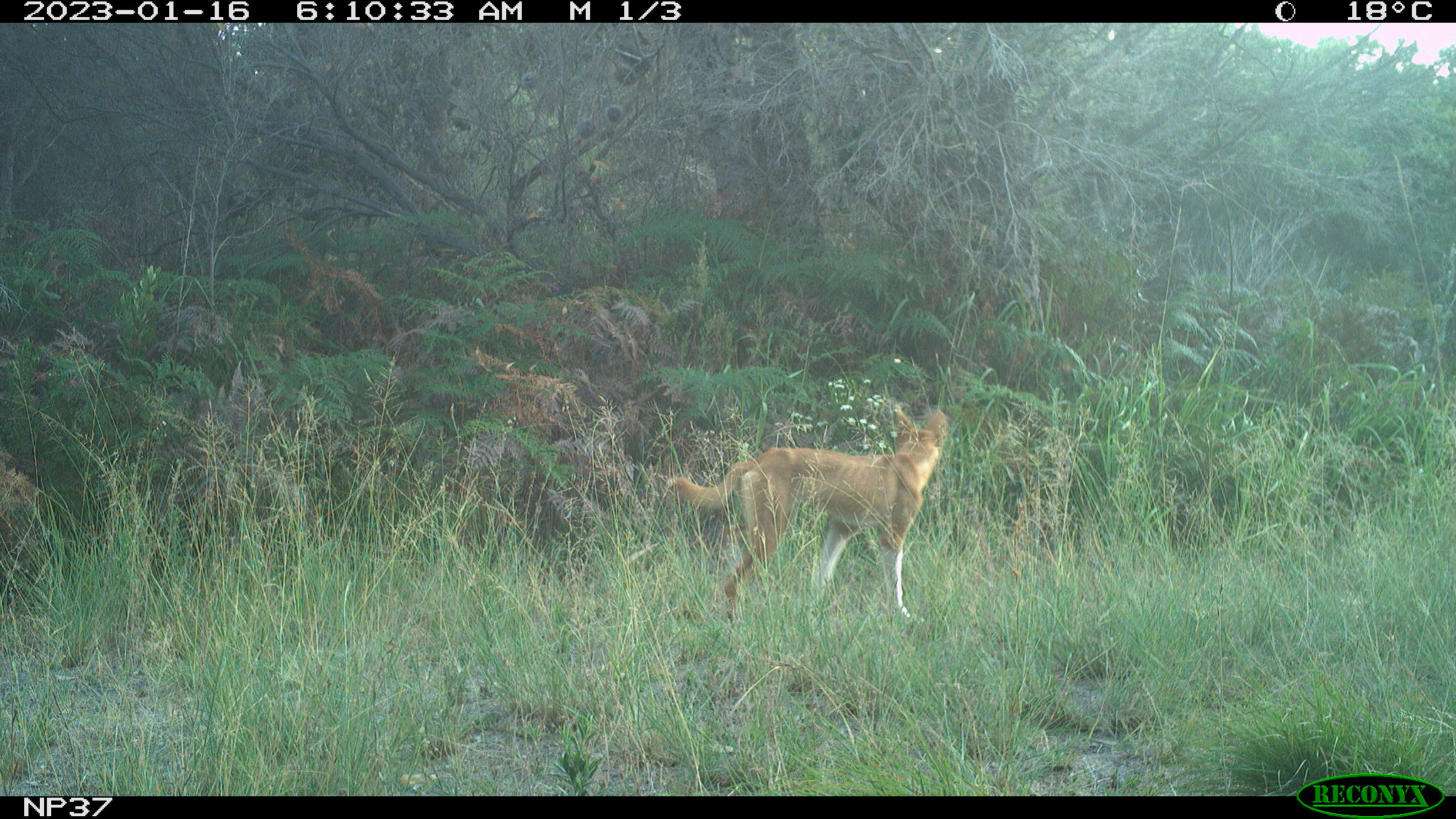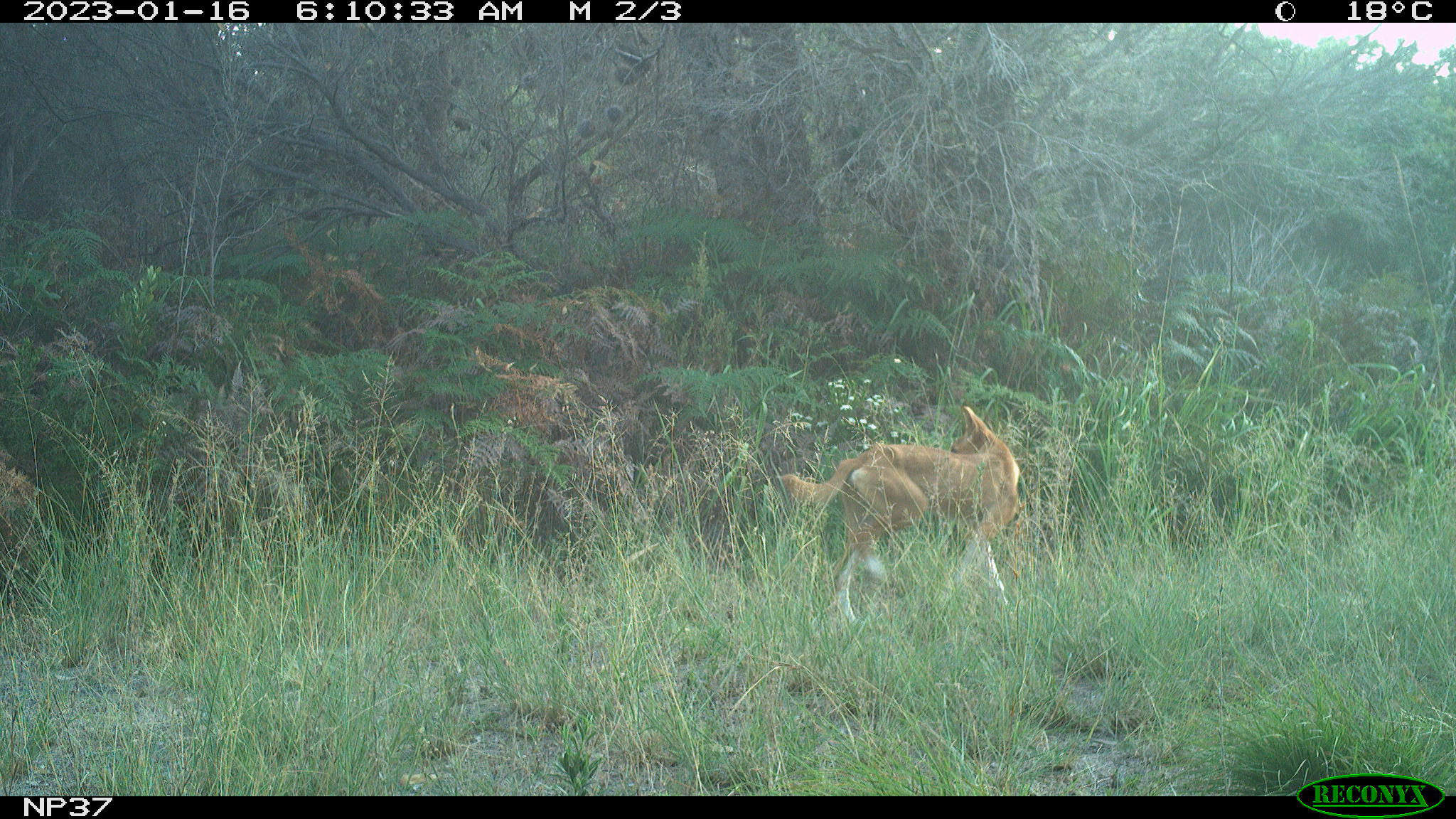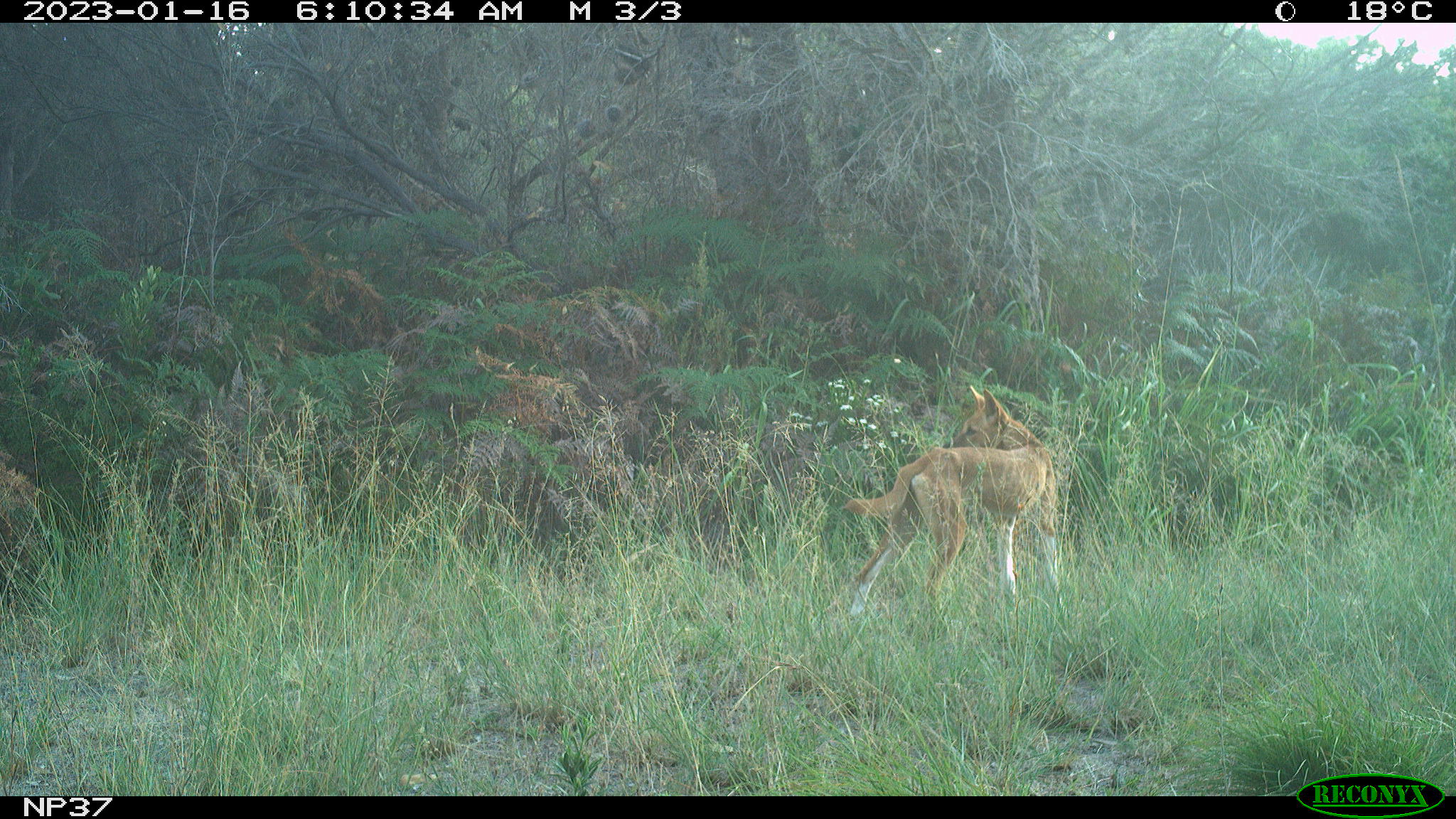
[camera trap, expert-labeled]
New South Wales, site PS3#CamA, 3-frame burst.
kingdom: Animalia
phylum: Chordata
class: Mammalia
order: Carnivora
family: Canidae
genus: Canis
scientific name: Canis familiaris dingo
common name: dingo